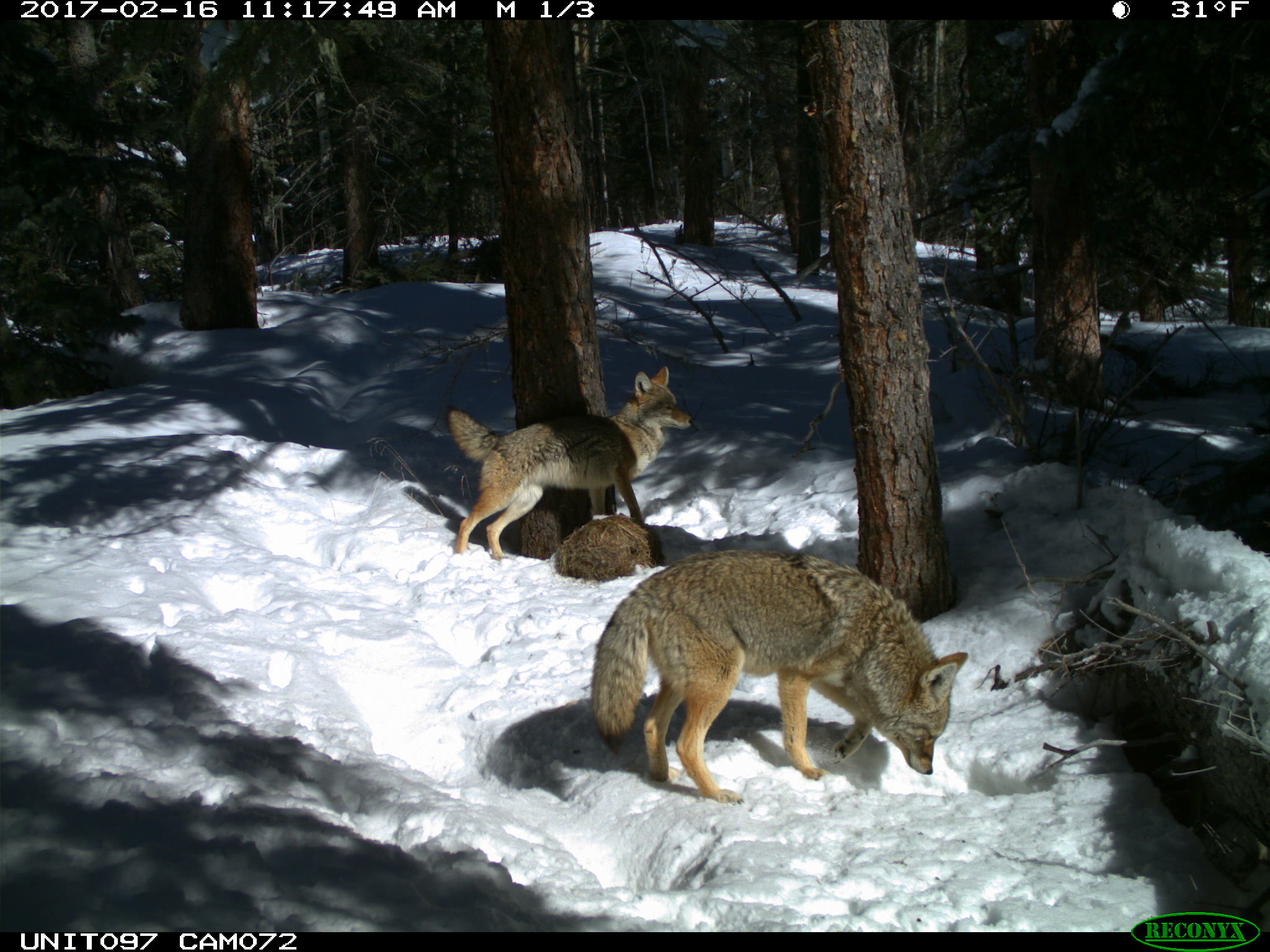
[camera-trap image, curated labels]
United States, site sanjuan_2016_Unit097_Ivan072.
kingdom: Animalia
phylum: Chordata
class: Mammalia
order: Carnivora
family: Canidae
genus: Canis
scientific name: Canis latrans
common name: coyote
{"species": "Canis latrans (coyote)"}